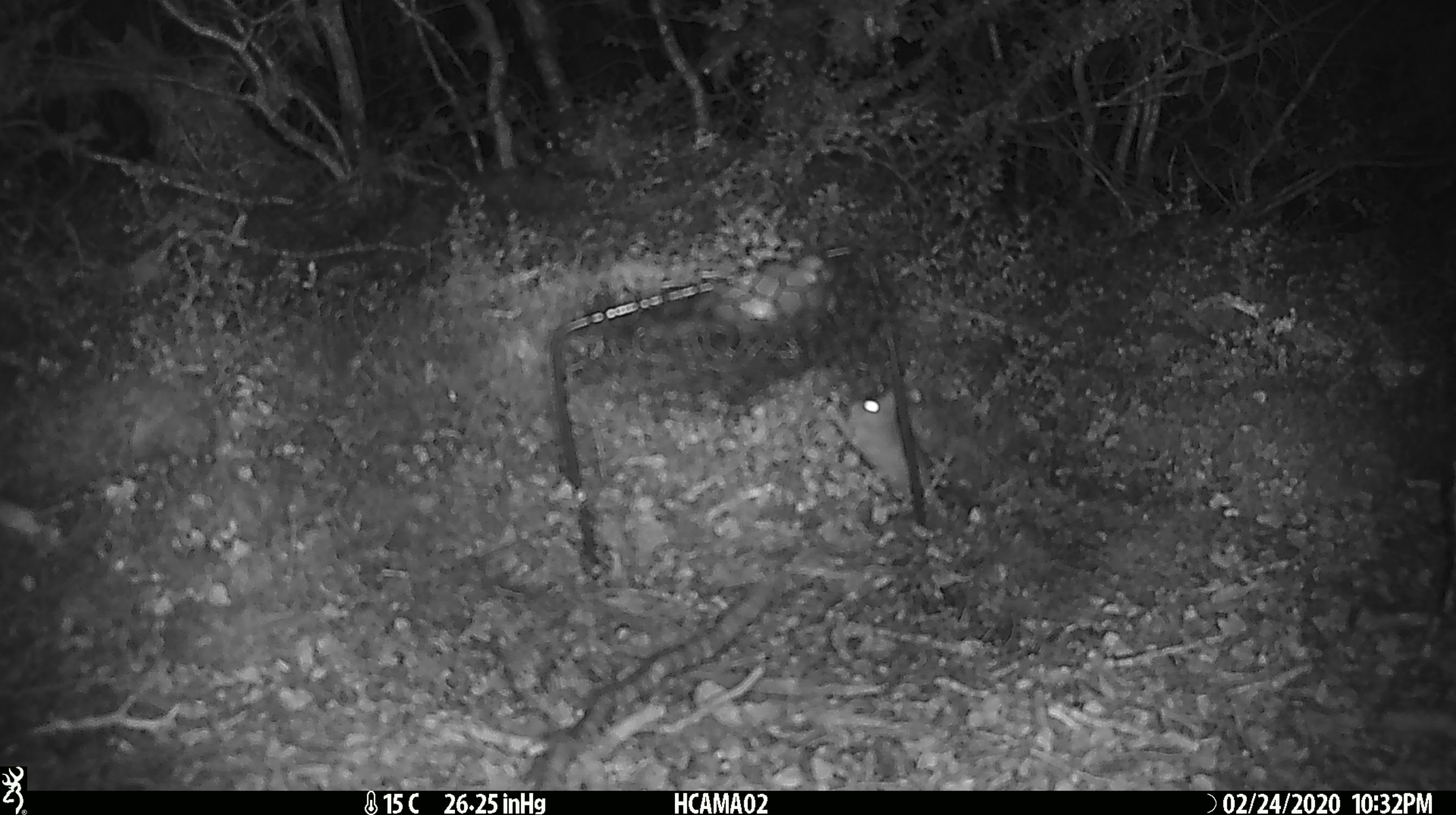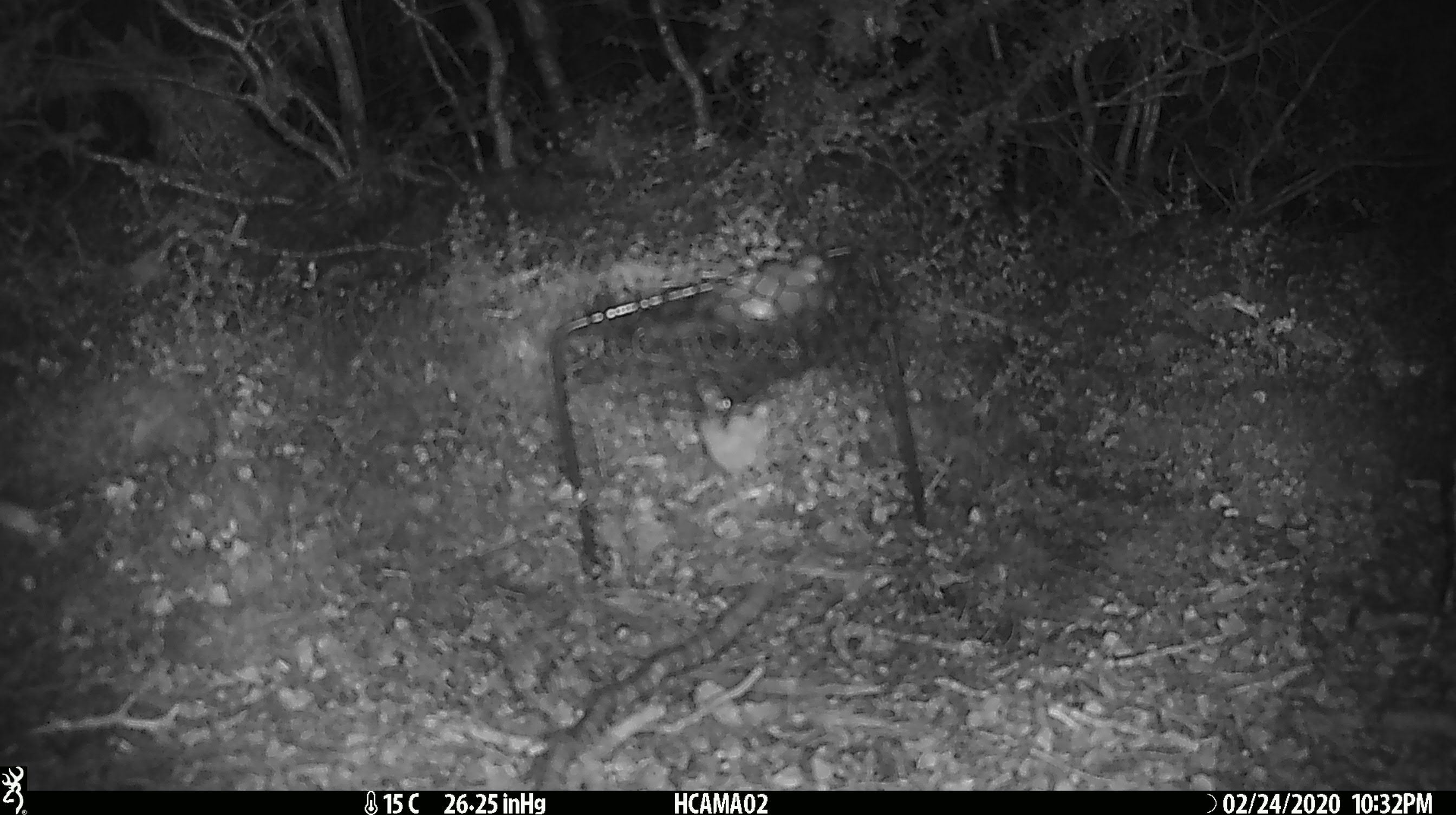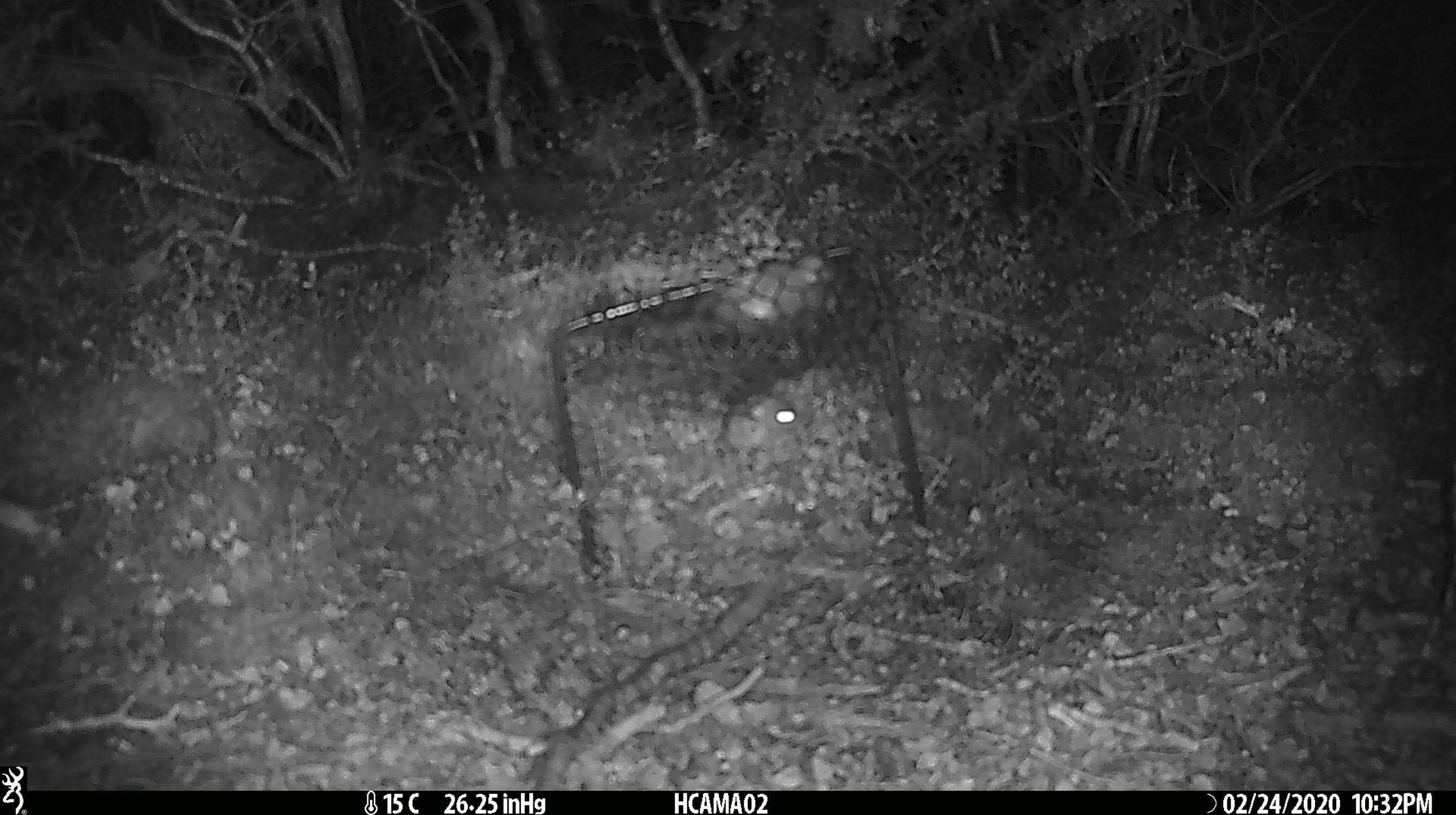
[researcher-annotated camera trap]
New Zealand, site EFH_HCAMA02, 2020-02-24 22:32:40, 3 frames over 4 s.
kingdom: Animalia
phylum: Chordata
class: Mammalia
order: Rodentia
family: Muridae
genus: Mus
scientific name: Mus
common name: mouse